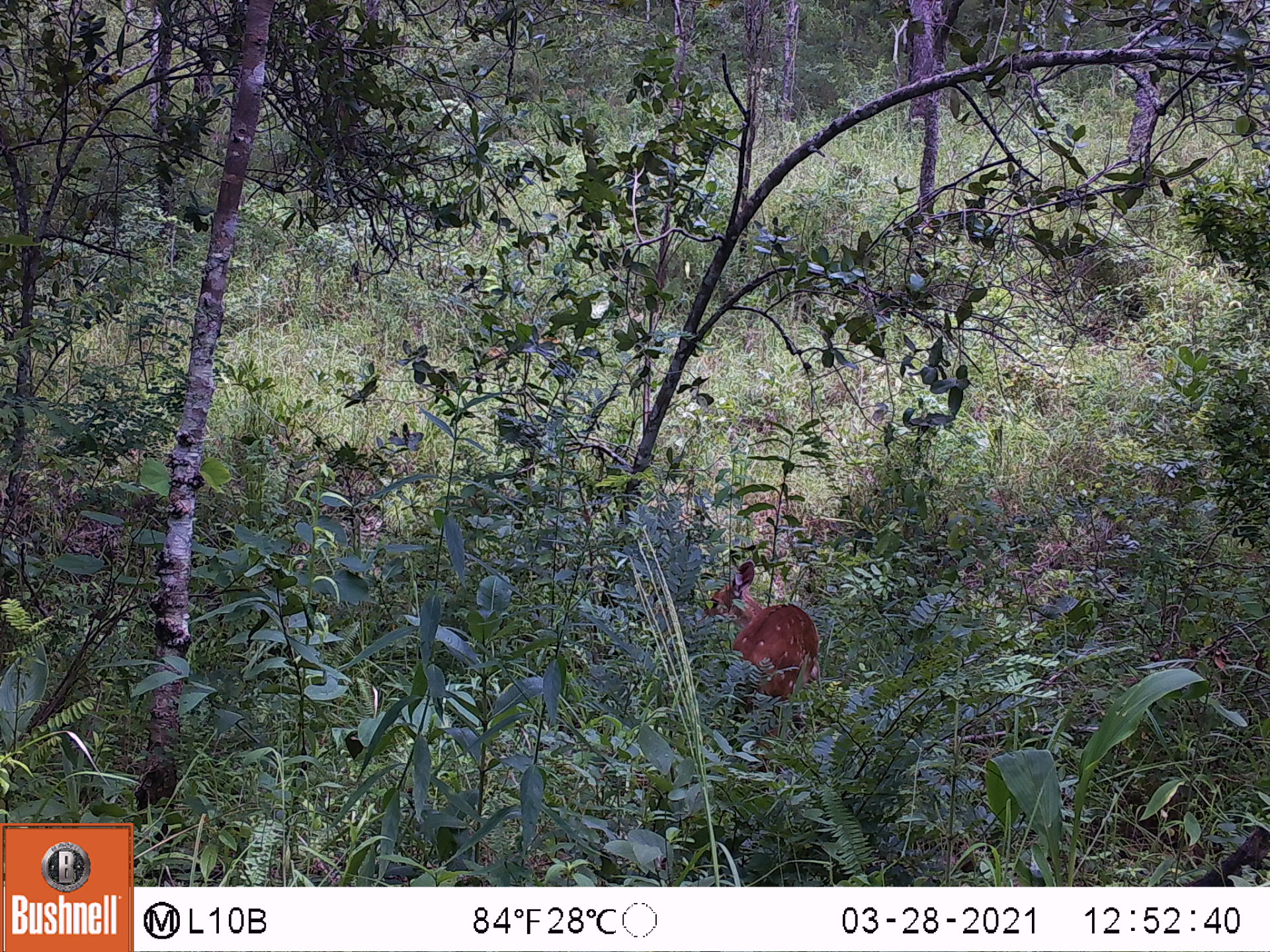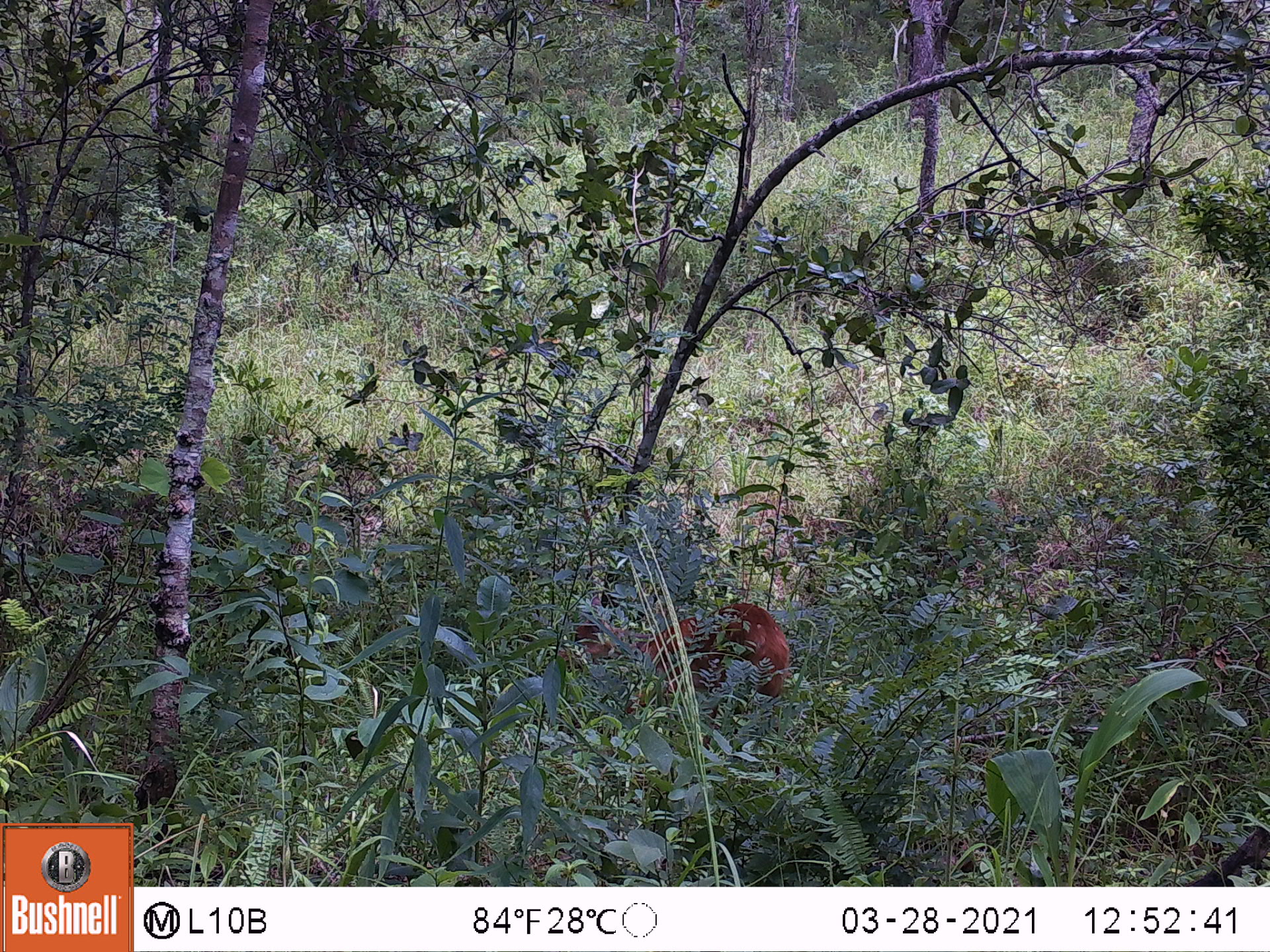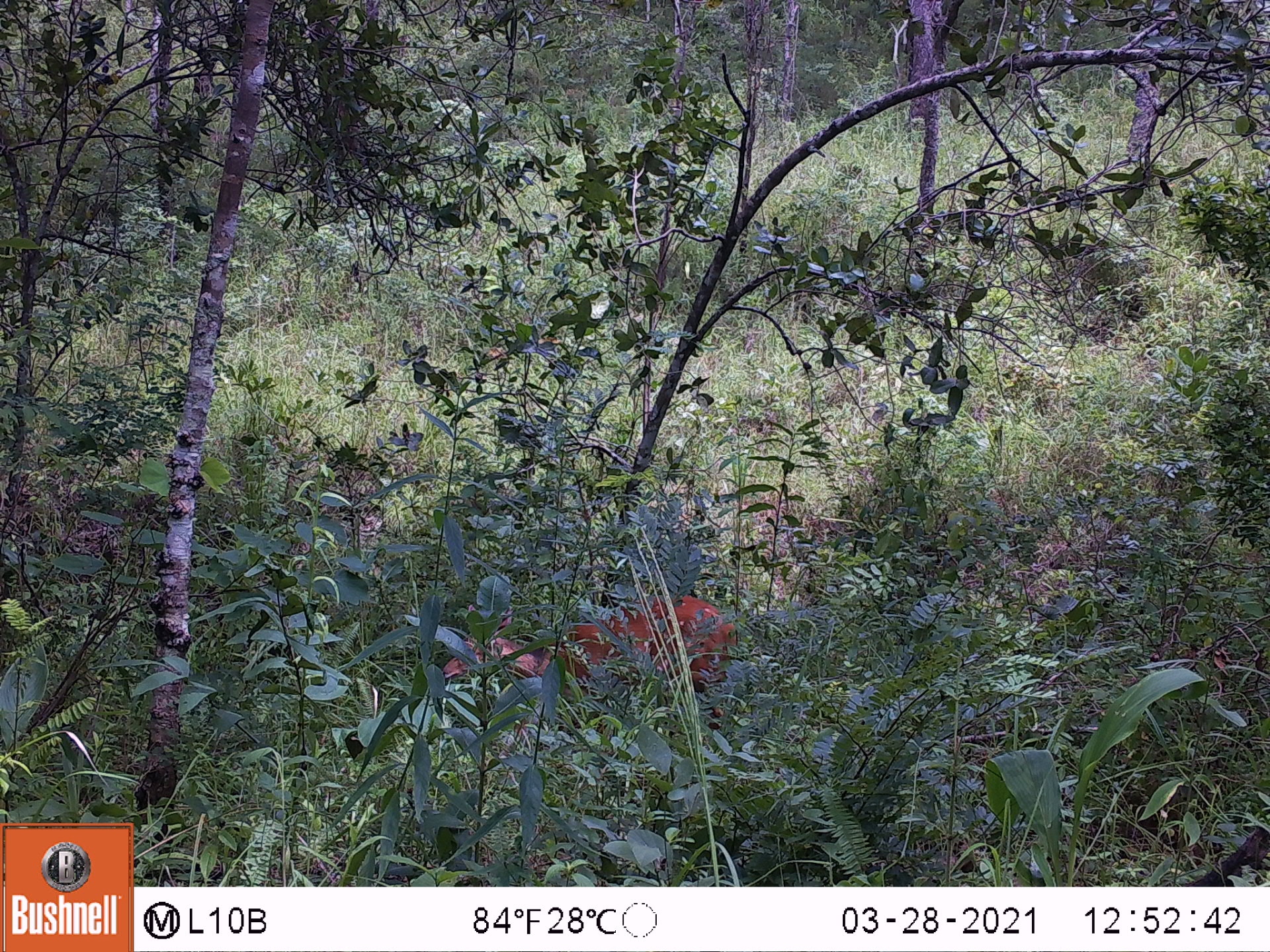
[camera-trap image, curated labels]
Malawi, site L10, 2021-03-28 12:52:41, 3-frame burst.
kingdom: Animalia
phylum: Chordata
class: Mammalia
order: Artiodactyla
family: Bovidae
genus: Tragelaphus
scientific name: Tragelaphus sylvaticus sylvaticus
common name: cape bushbuck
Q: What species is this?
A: Cape bushbuck (Tragelaphus sylvaticus sylvaticus).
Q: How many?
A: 1.